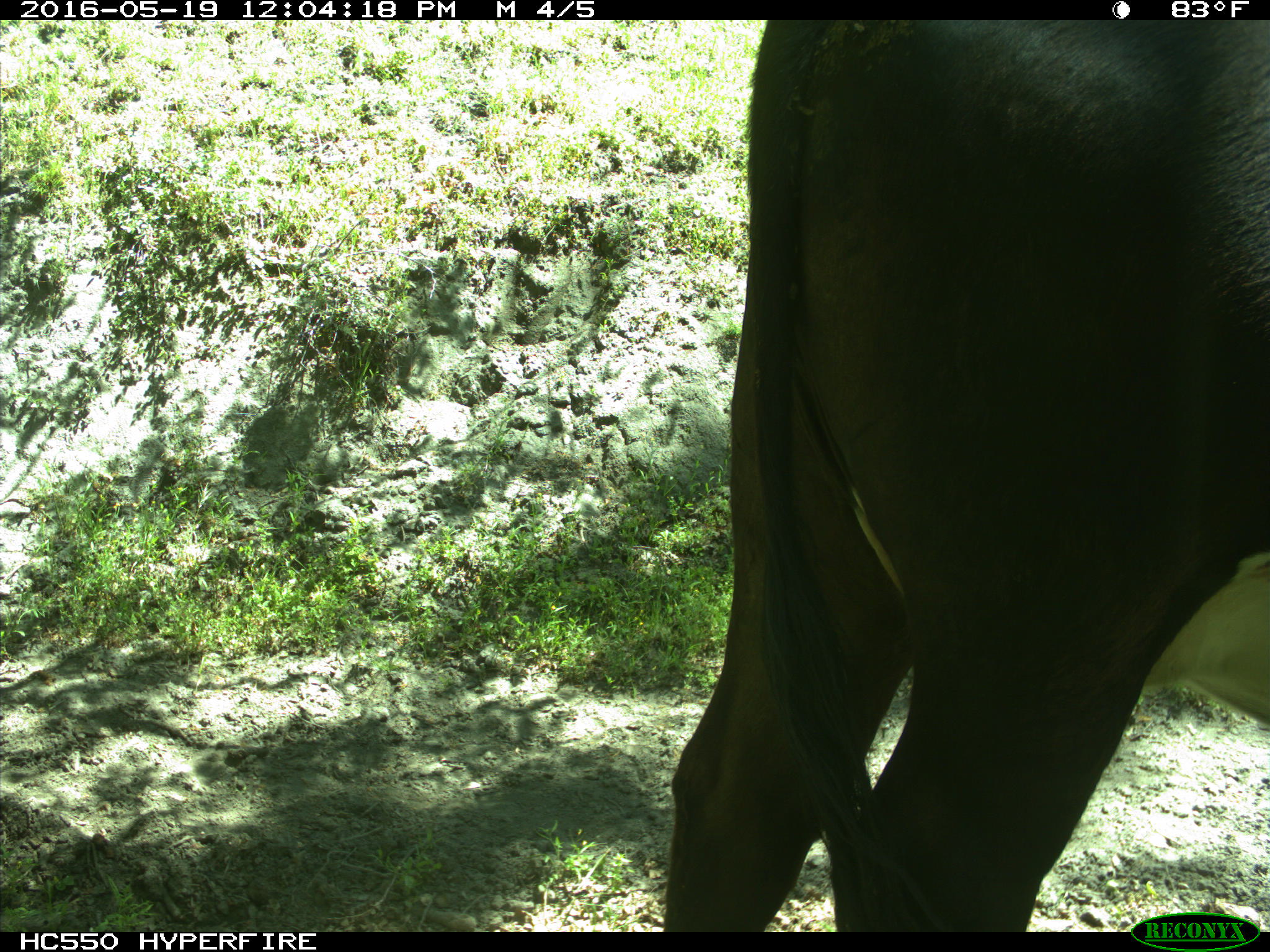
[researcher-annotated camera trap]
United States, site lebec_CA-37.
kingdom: Animalia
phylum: Chordata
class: Mammalia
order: Artiodactyla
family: Bovidae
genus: Bos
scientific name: Bos taurus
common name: domestic cow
Bos taurus (domestic cow).